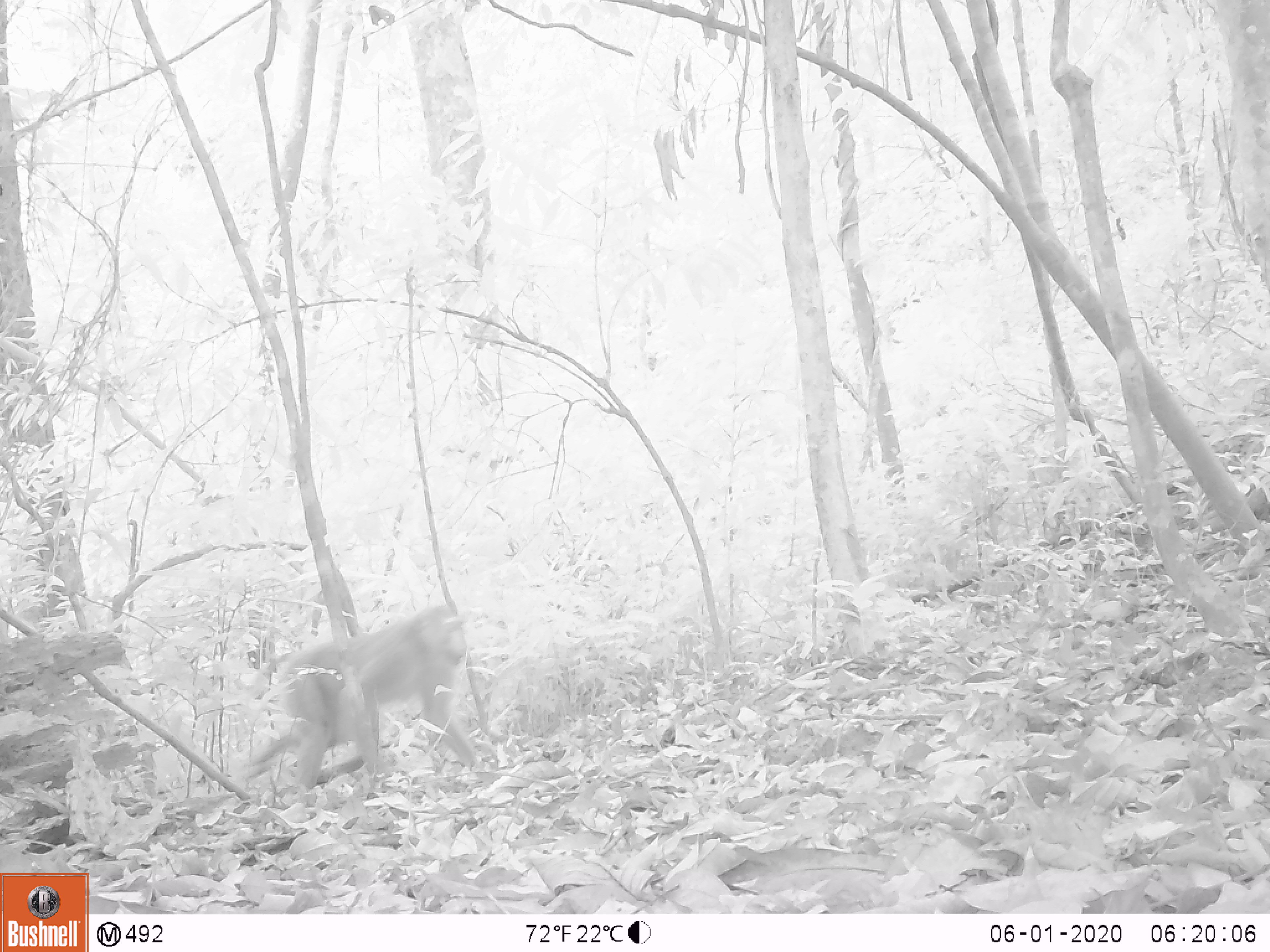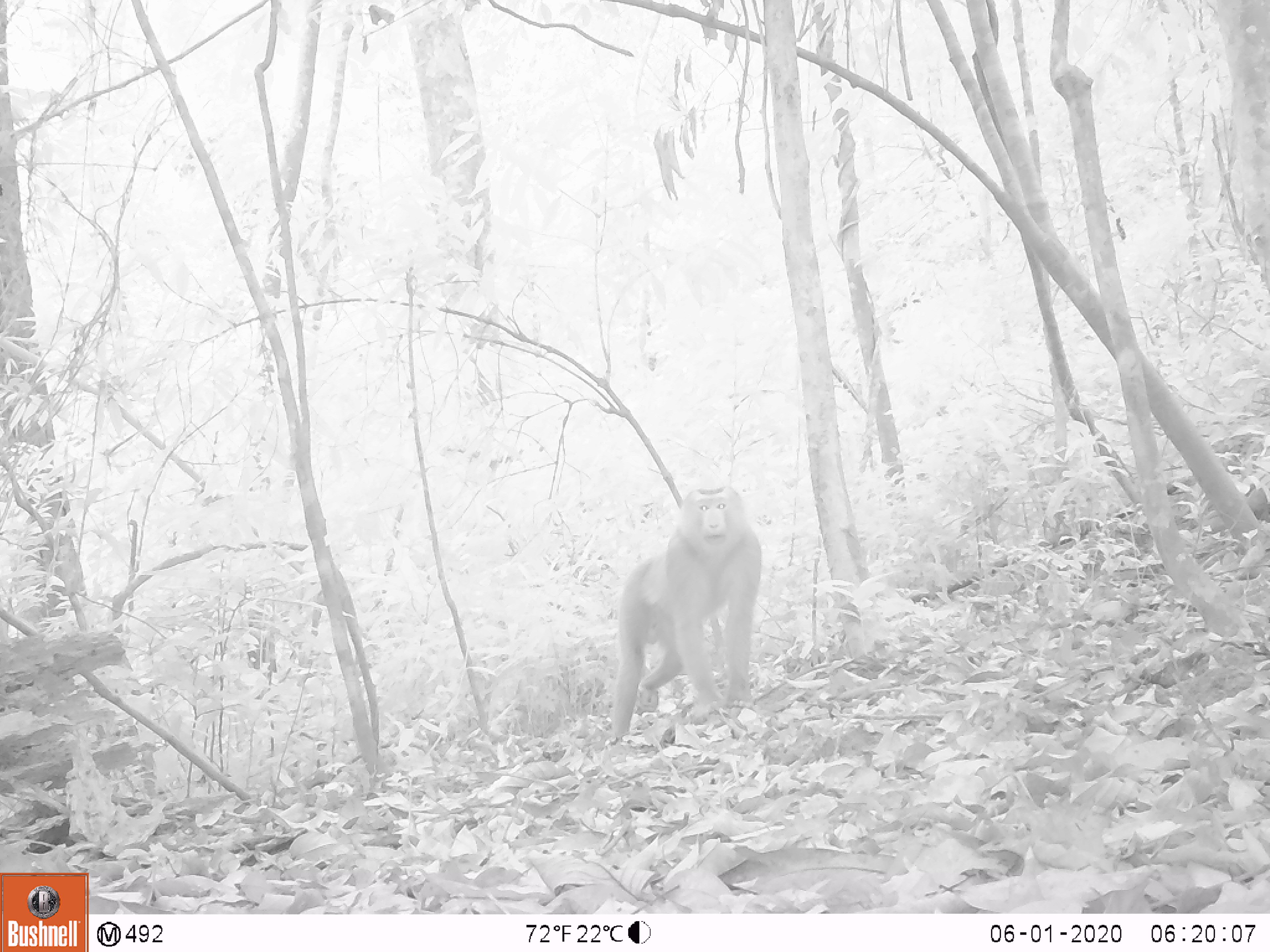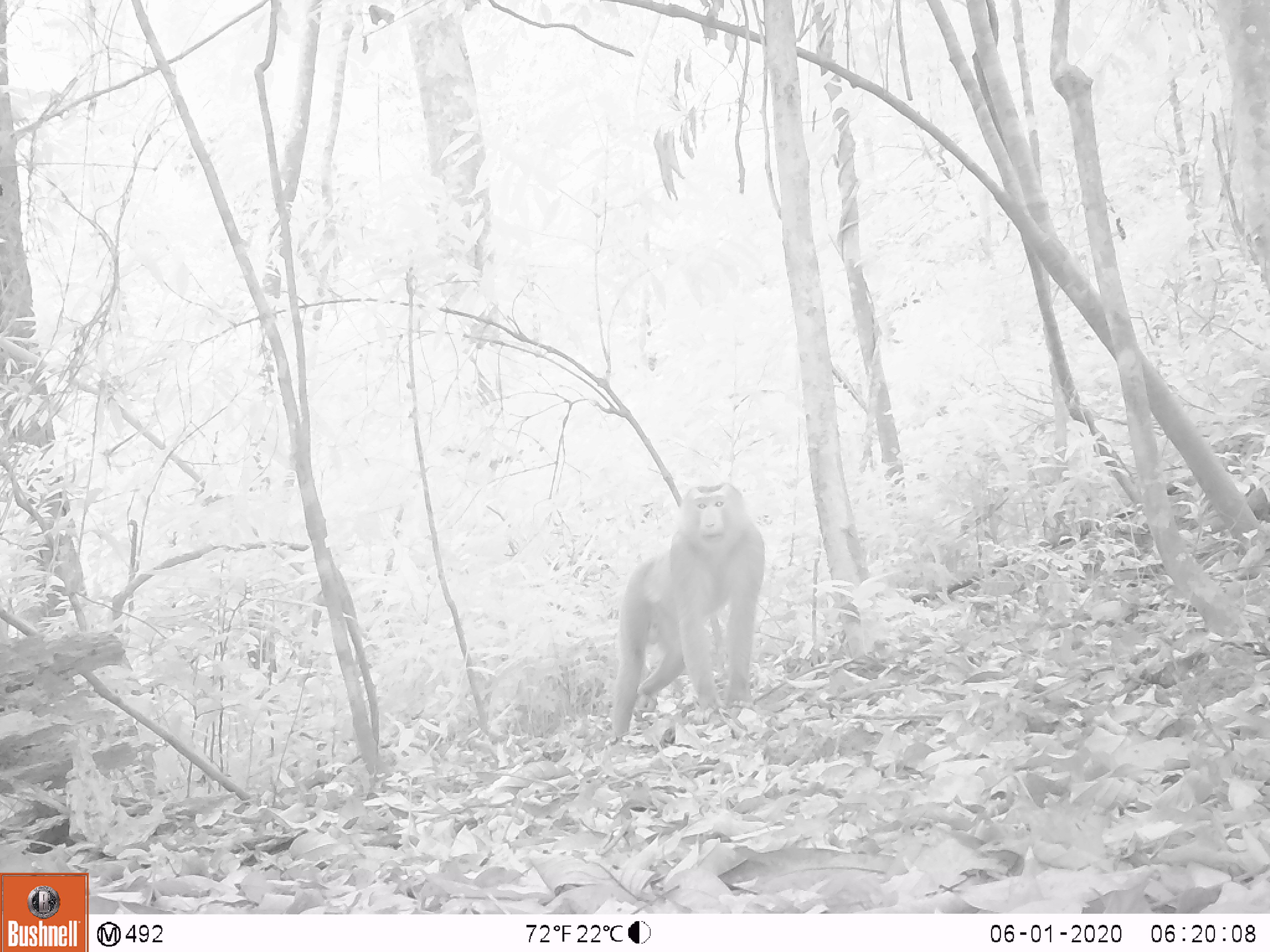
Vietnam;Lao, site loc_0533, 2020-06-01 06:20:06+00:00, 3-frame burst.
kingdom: Animalia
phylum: Chordata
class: Mammalia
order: Primates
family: Cercopithecidae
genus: Macaca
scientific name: Macaca nemestrina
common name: pig-tailed macaque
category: pig tailed macaque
Pig tailed macaque (pig-tailed macaque) (Macaca nemestrina). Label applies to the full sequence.